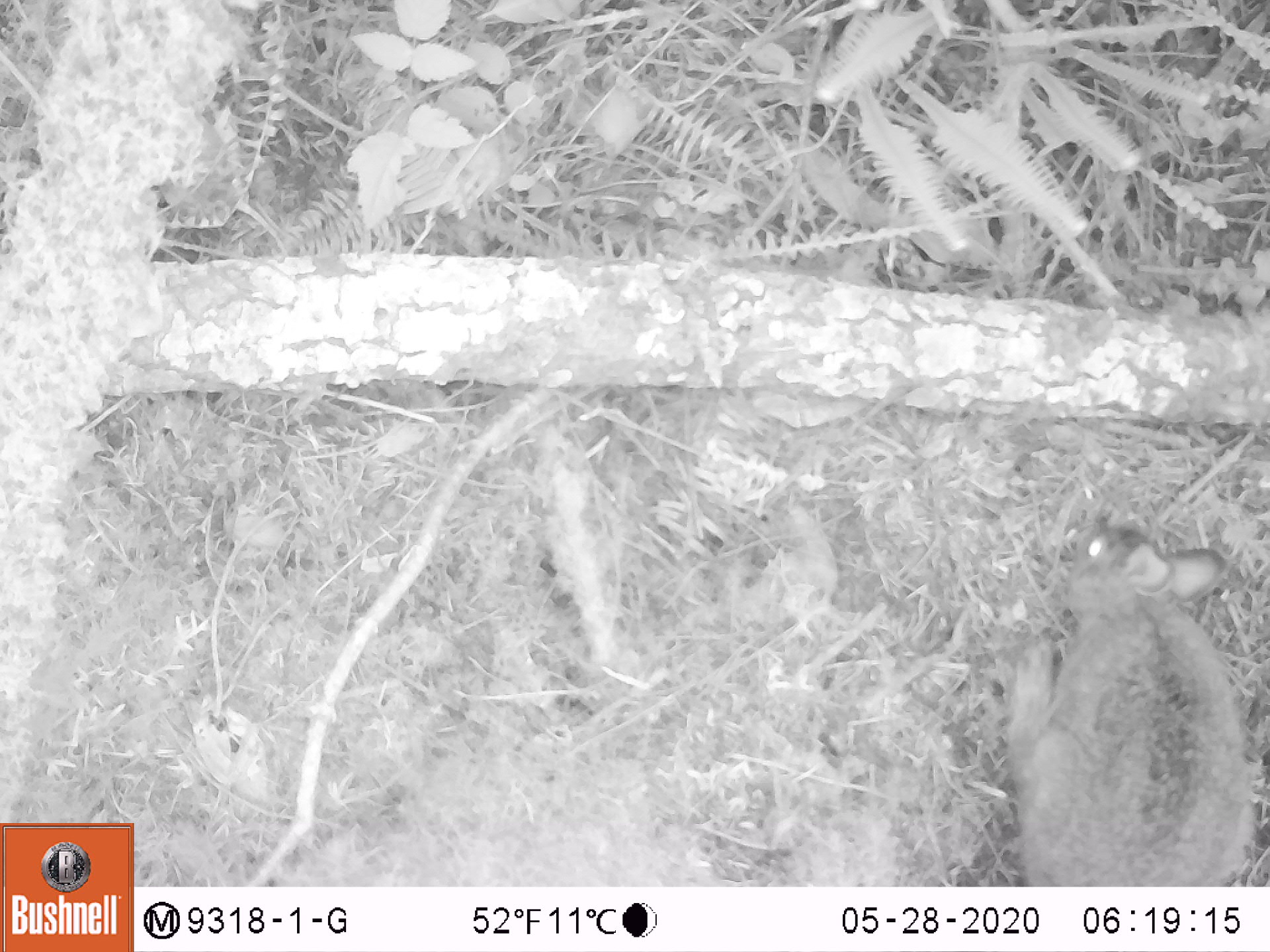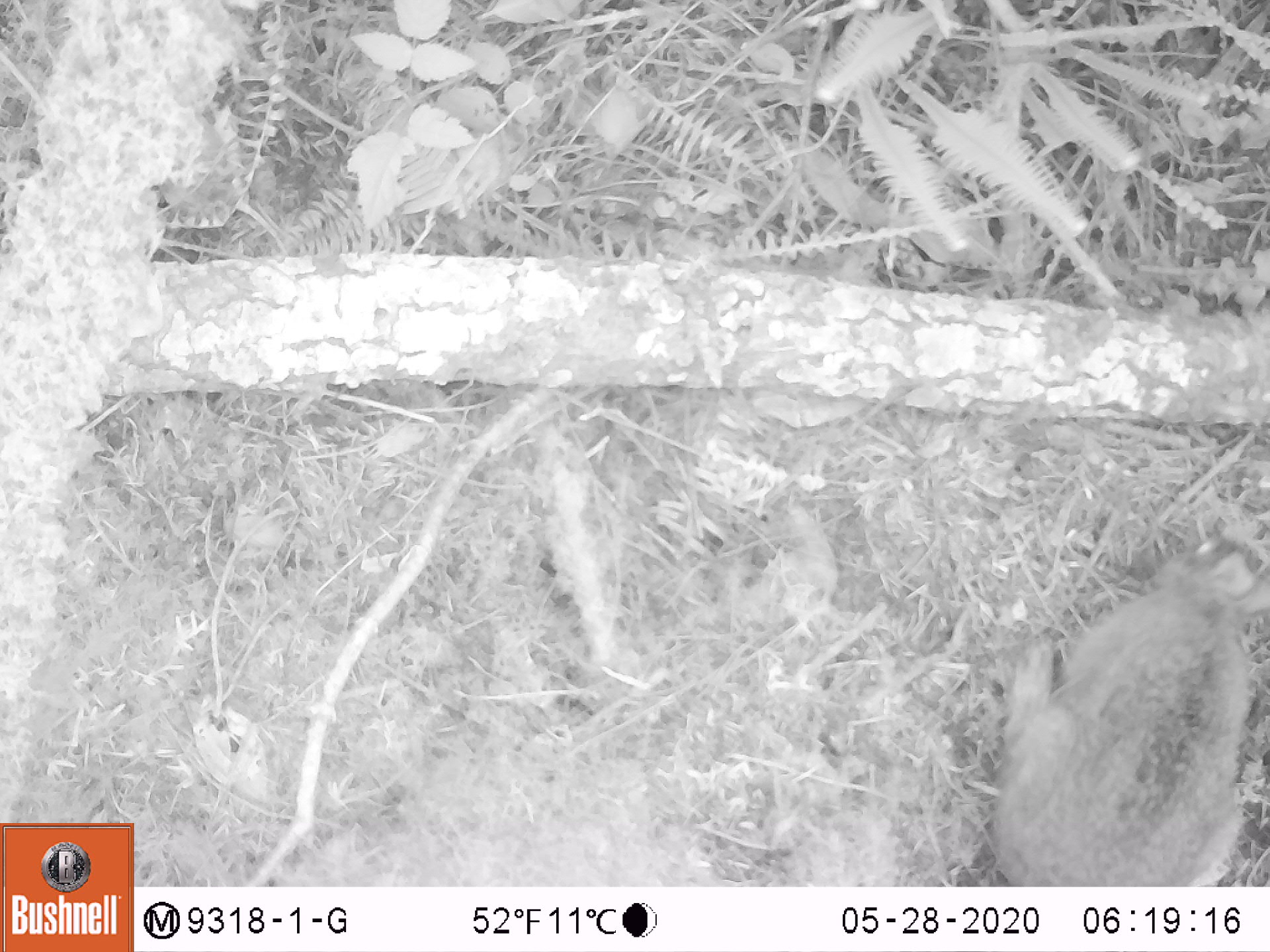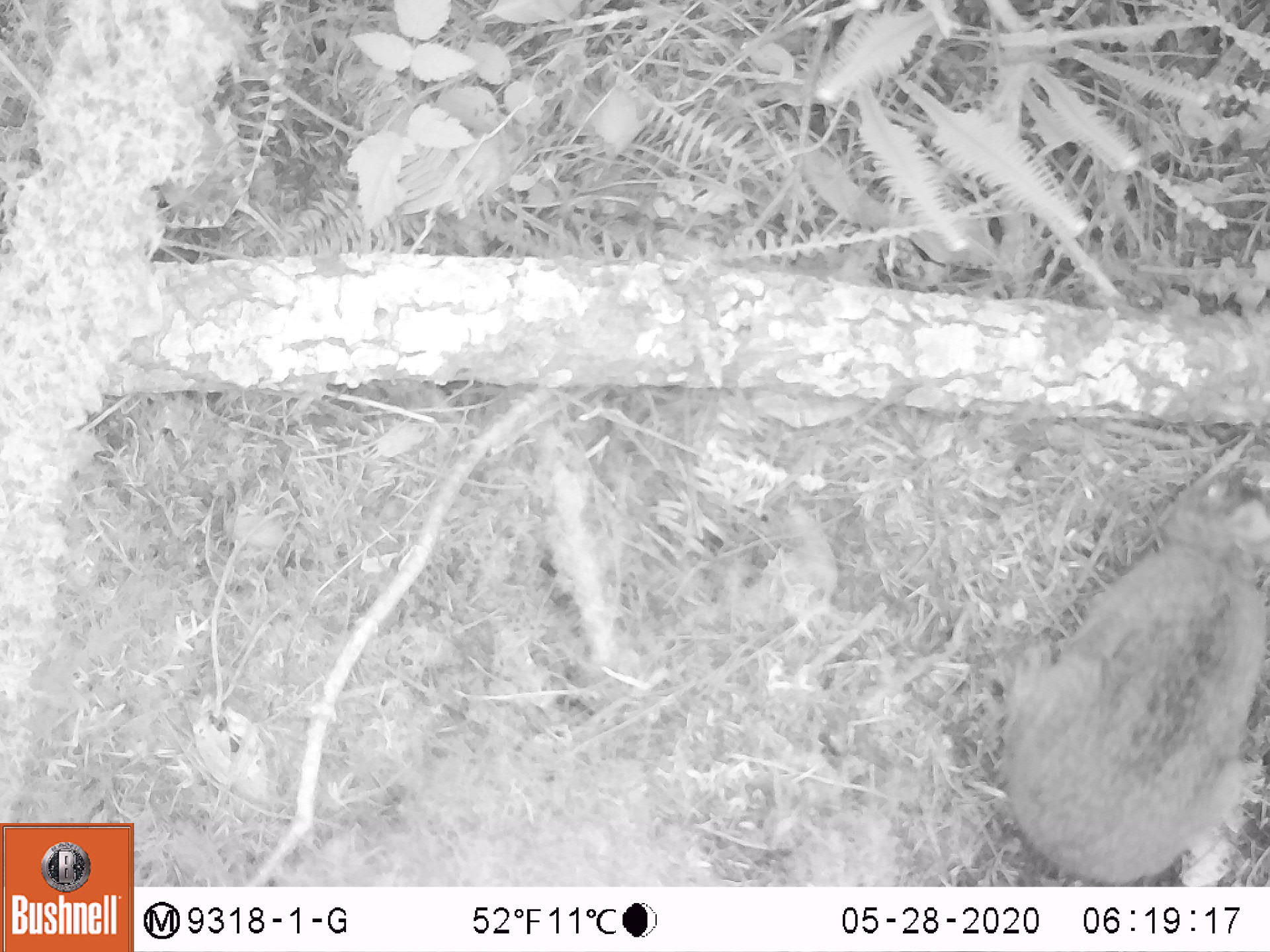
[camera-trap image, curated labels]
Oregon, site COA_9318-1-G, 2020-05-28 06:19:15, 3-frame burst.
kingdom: Animalia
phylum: Chordata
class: Mammalia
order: Lagomorpha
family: Leporidae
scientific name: Leporidae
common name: hares and rabbits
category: leporidae family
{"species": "leporidae family (hares and rabbits) (Leporidae)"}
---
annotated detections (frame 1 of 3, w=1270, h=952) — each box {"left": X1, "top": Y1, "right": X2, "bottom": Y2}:
leporidae family: {"left": 1008, "top": 515, "right": 1259, "bottom": 874}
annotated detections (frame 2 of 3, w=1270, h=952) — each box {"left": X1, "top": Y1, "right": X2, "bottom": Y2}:
leporidae family: {"left": 988, "top": 519, "right": 1259, "bottom": 878}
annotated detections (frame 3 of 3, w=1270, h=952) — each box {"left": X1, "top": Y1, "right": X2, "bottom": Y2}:
leporidae family: {"left": 1006, "top": 453, "right": 1259, "bottom": 878}